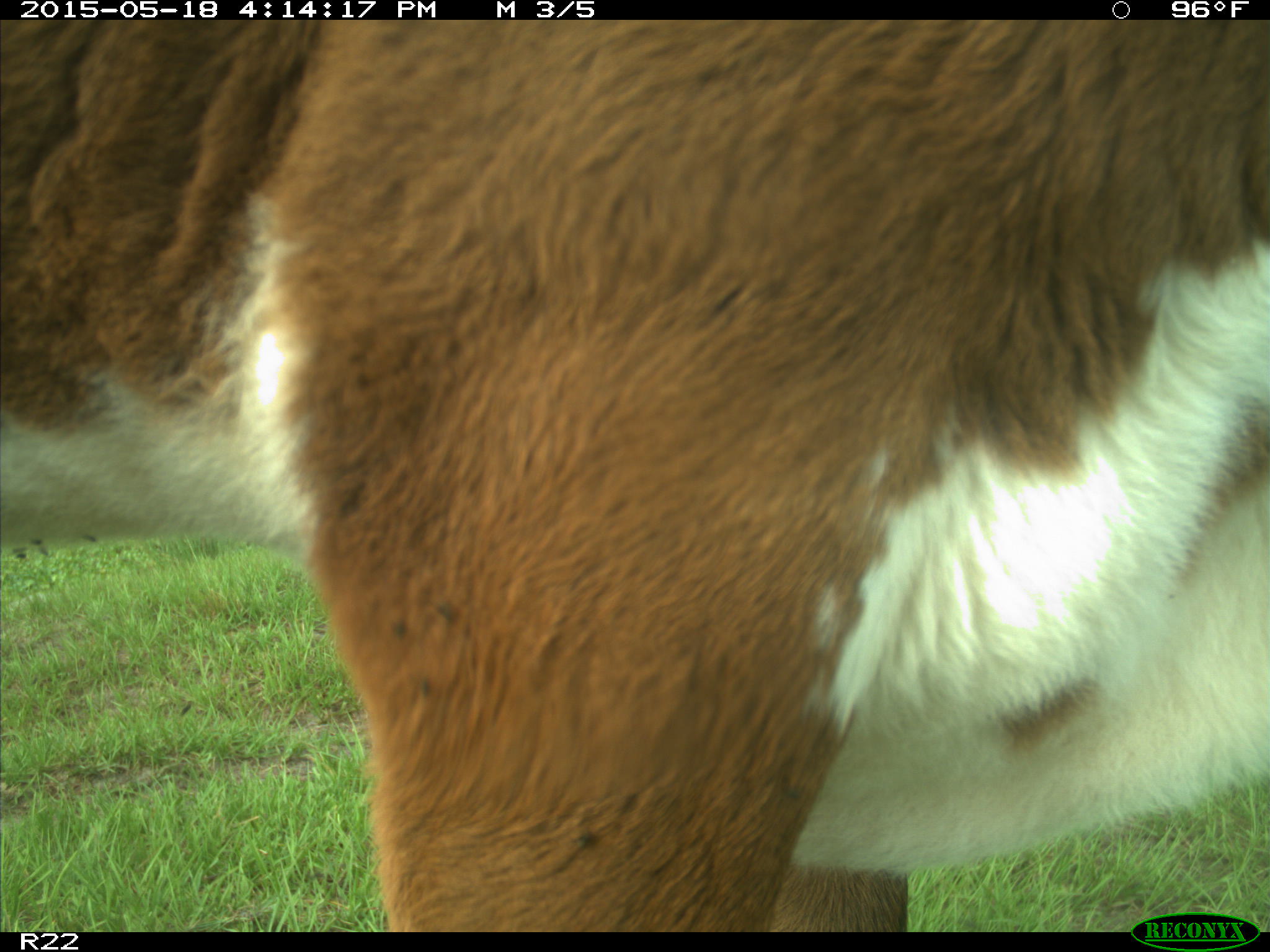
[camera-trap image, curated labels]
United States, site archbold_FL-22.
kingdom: Animalia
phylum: Chordata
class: Mammalia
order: Artiodactyla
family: Bovidae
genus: Bos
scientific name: Bos taurus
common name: domestic cow